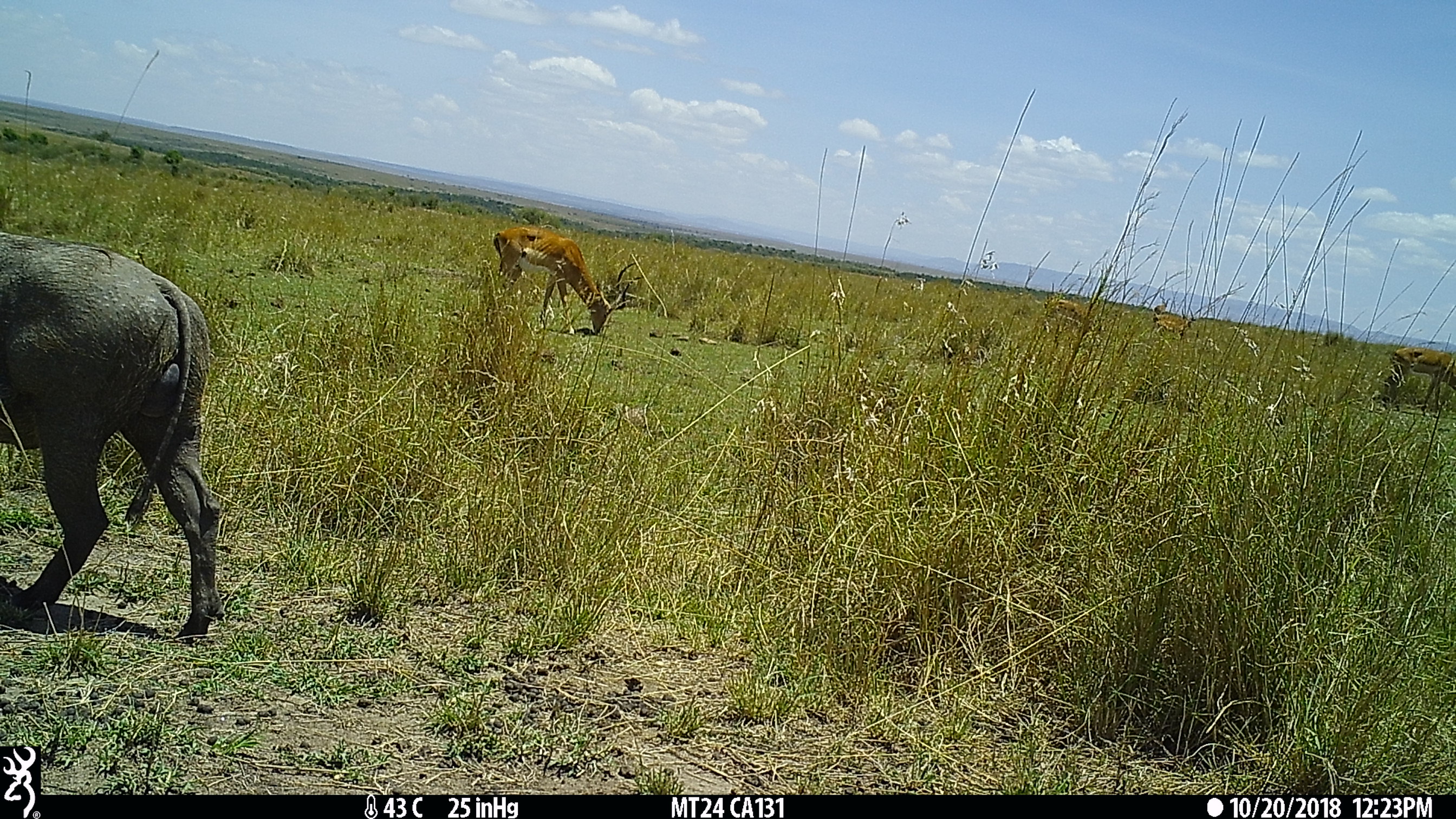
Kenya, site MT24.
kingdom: Animalia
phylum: Chordata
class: Mammalia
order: Artiodactyla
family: Suidae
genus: Phacochoerus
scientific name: Phacochoerus africanus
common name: common warthog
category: warthog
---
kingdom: Animalia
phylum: Chordata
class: Mammalia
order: Artiodactyla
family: Bovidae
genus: Aepyceros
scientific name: Aepyceros melampus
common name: impala